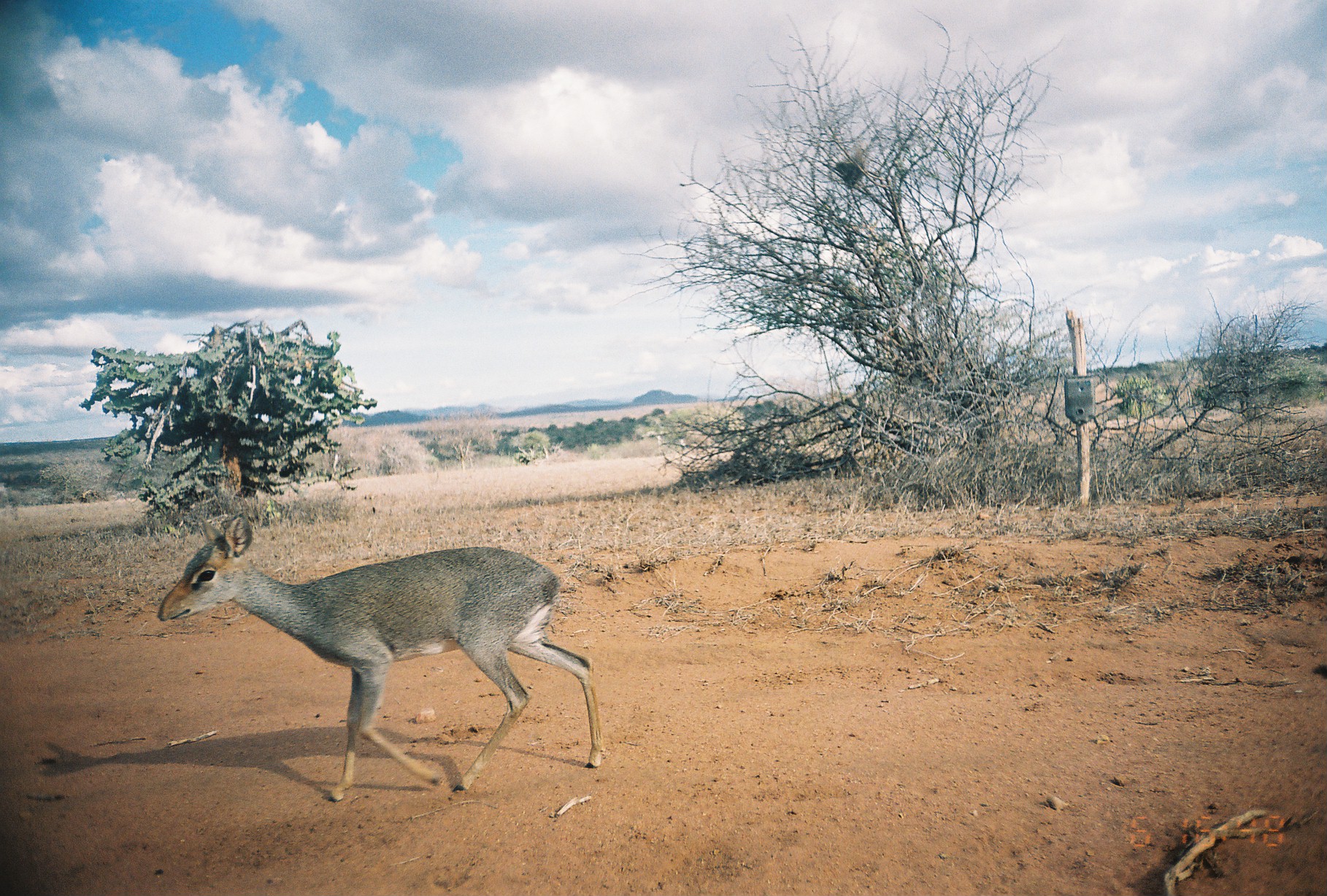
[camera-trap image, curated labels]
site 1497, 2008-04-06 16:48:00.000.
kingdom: Animalia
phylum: Chordata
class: Mammalia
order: Artiodactyla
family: Bovidae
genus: Madoqua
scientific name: Madoqua guentheri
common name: günther's dik-dik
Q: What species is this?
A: Madoqua guentheri (günther's dik-dik).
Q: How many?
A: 1.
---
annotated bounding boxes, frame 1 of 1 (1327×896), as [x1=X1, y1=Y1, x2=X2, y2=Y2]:
madoqua guentheri: [x1=156, y1=513, x2=602, y2=802]